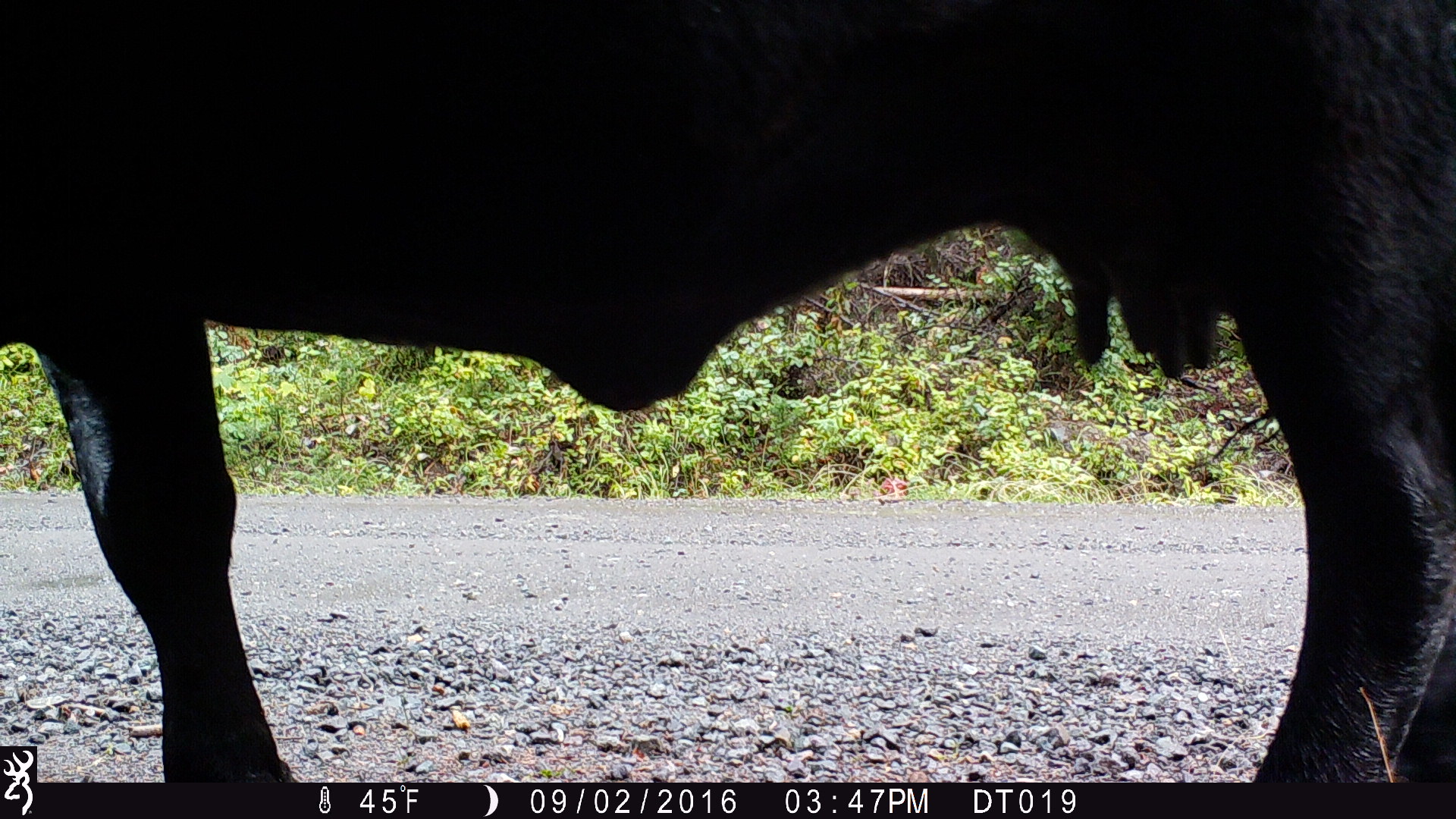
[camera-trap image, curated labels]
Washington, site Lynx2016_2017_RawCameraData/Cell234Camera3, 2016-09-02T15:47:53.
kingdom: Animalia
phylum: Chordata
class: Mammalia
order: Artiodactyla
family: Bovidae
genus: Bos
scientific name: Bos taurus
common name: domestic cattle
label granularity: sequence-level